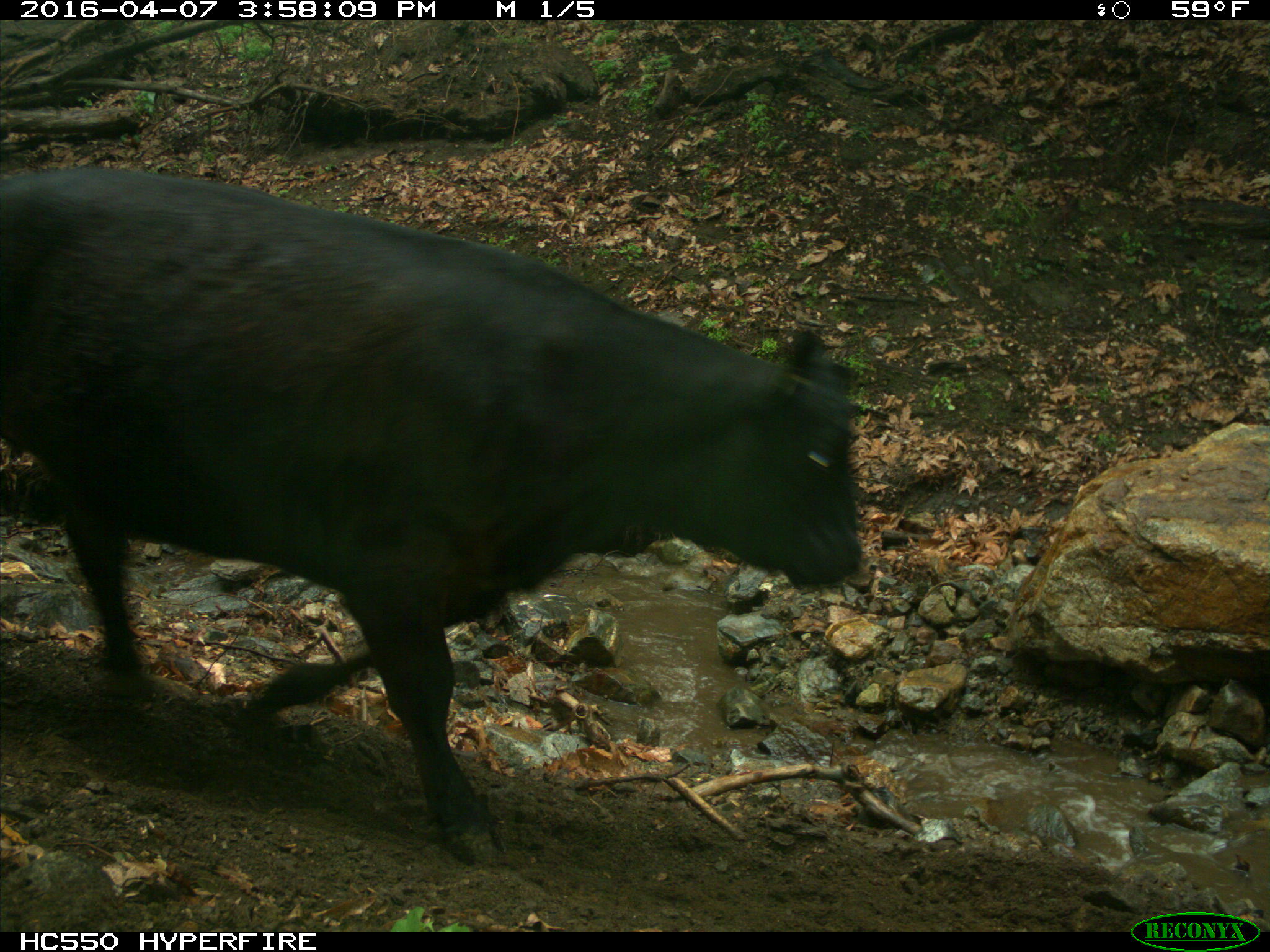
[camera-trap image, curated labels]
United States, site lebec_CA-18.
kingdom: Animalia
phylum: Chordata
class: Mammalia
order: Artiodactyla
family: Bovidae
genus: Bos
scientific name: Bos taurus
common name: domestic cow